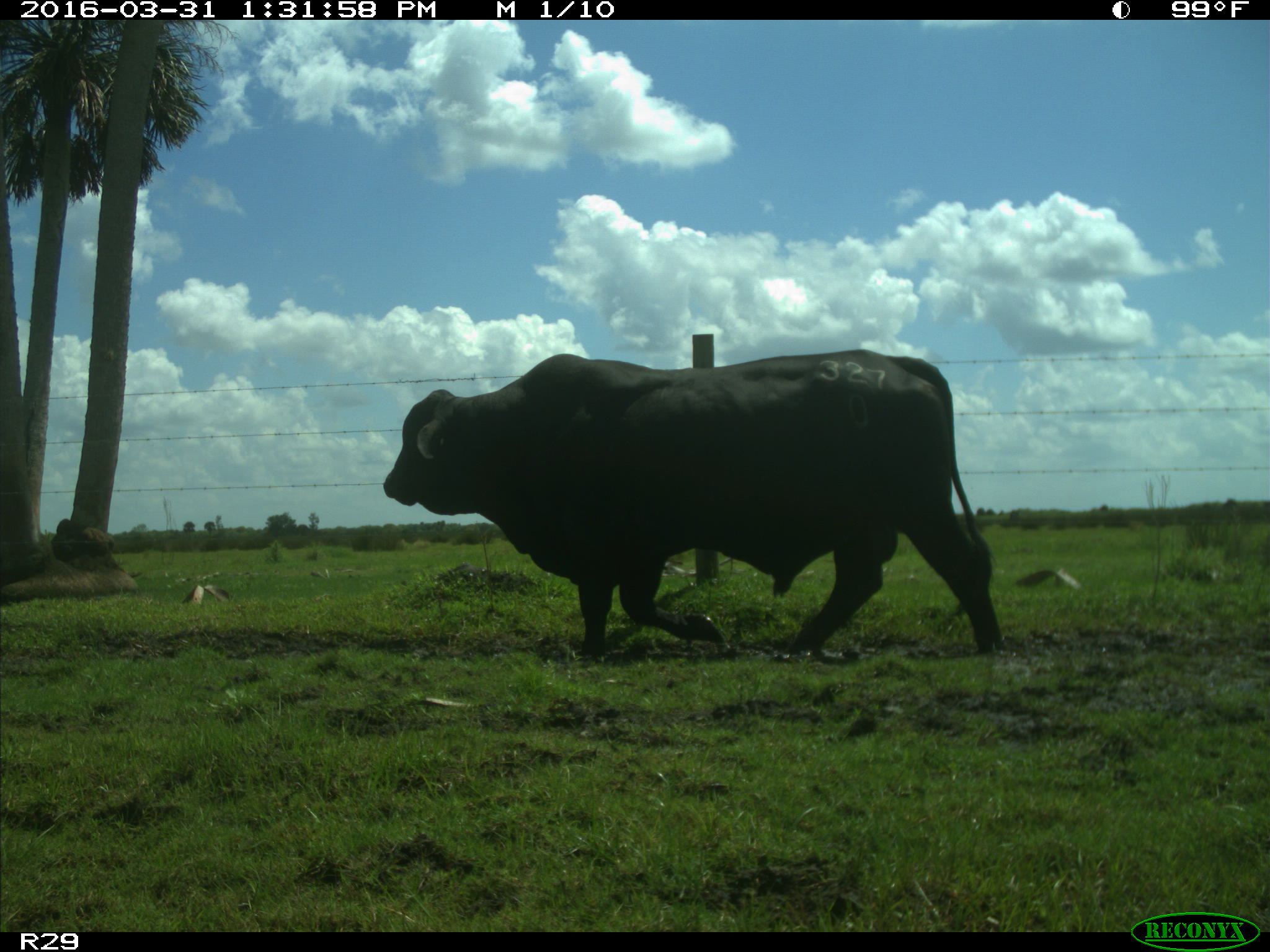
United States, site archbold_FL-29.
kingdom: Animalia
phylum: Chordata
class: Mammalia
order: Artiodactyla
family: Bovidae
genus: Bos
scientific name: Bos taurus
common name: domestic cow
Bos taurus (domestic cow).